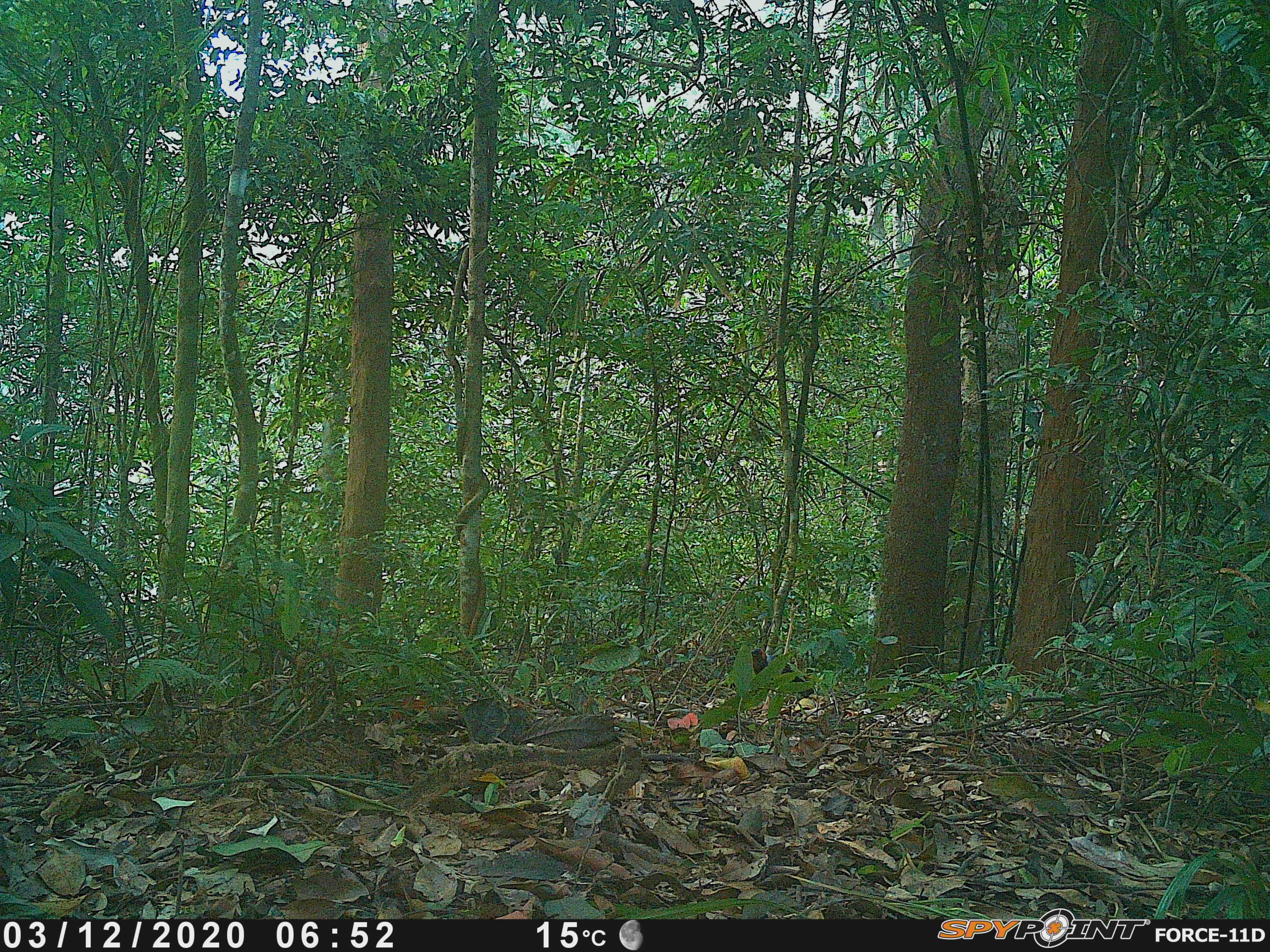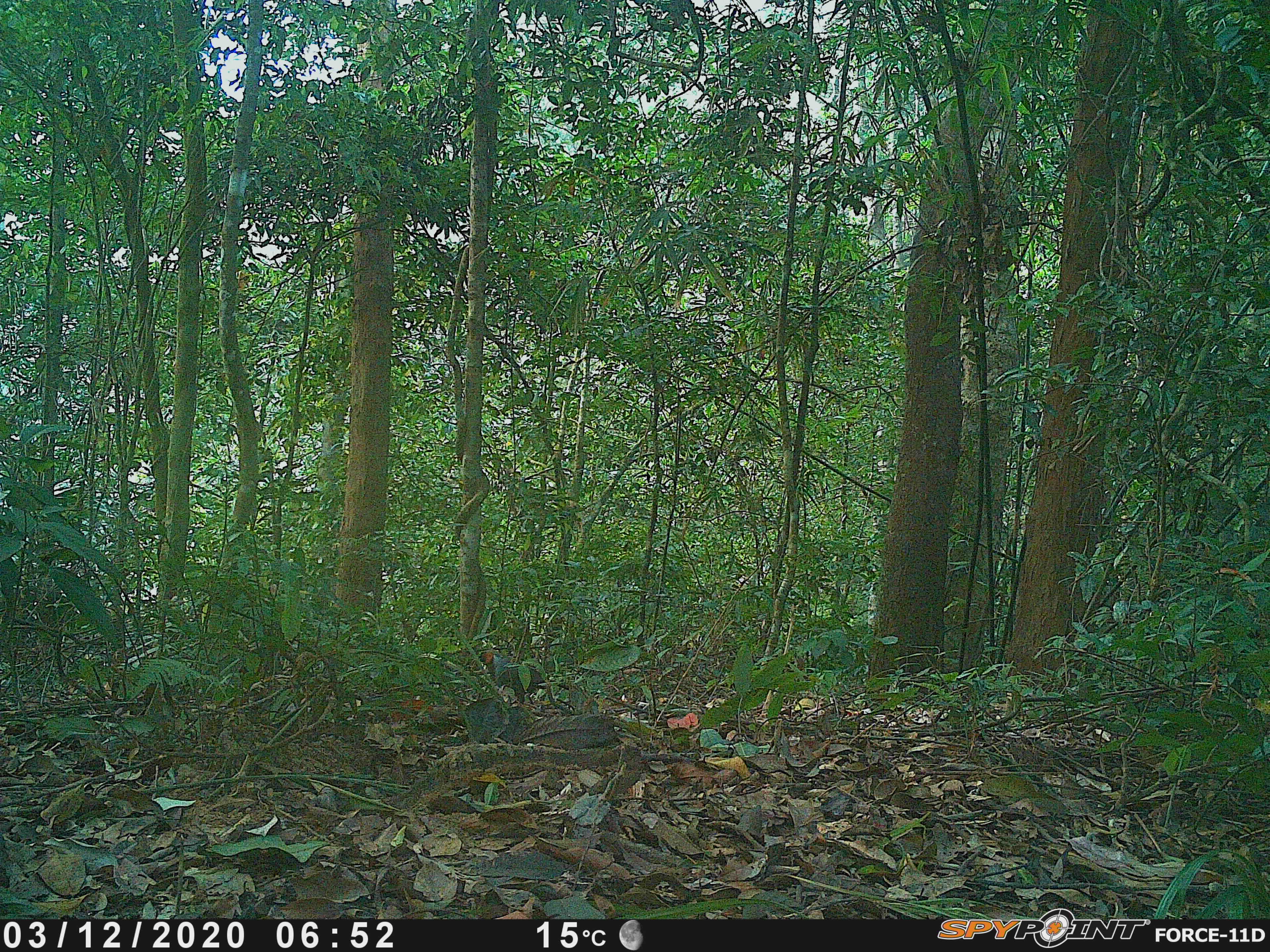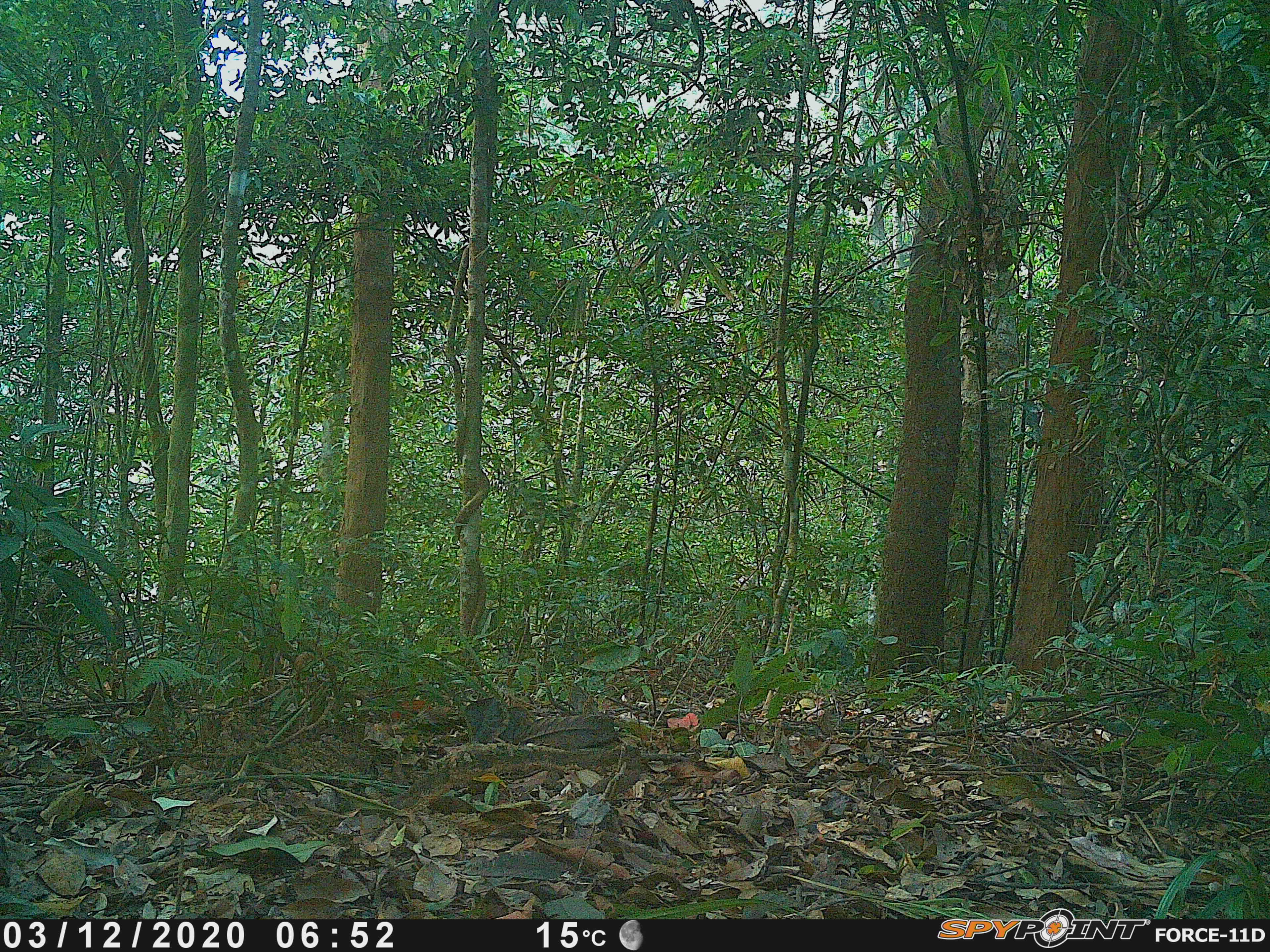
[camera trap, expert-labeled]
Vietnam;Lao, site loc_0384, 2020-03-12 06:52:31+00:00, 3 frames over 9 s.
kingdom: Animalia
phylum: Chordata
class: Aves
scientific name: Aves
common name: bird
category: unidentified bird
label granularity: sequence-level